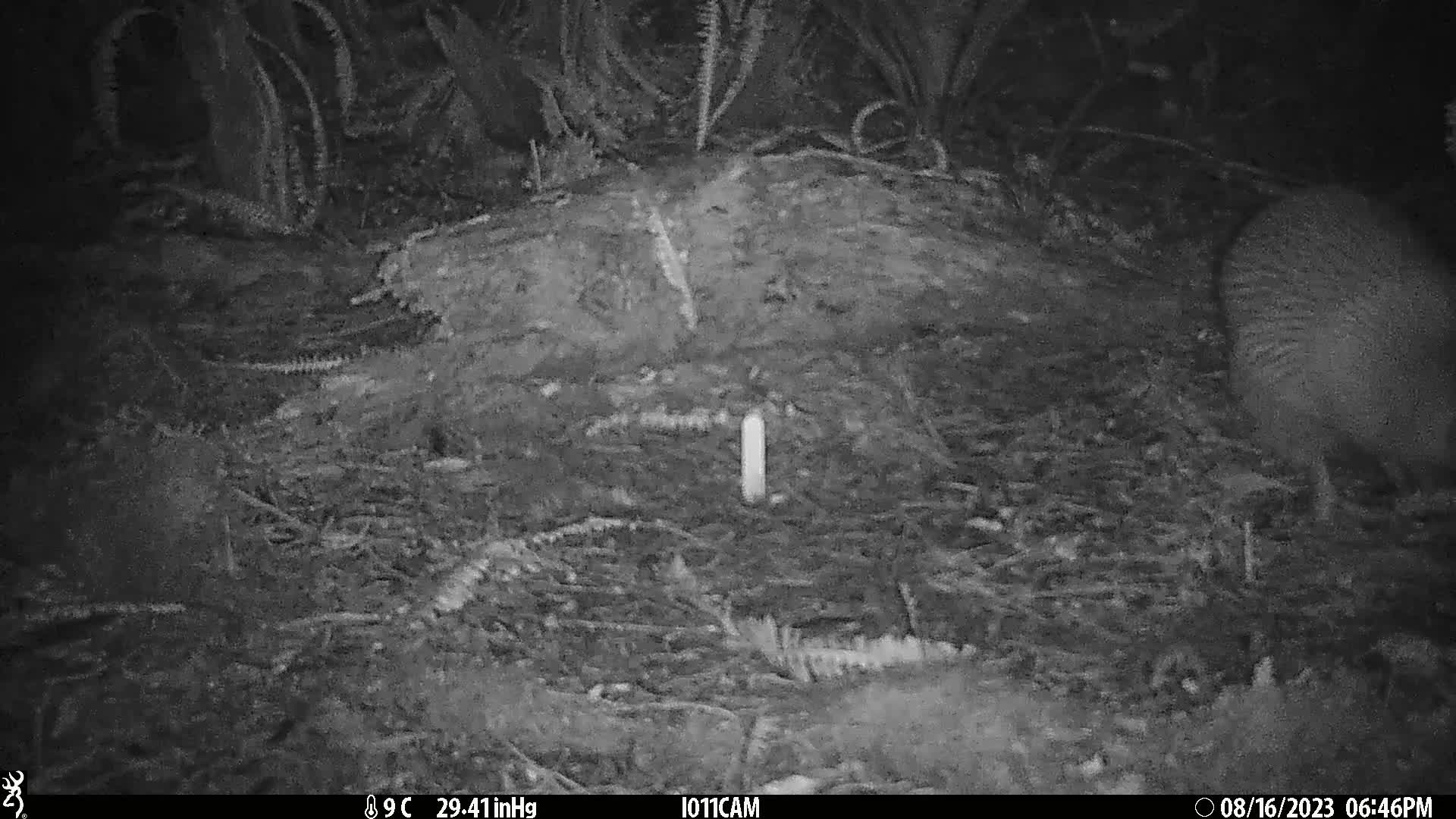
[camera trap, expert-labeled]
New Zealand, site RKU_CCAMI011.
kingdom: Animalia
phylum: Chordata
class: Aves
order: Apterygiformes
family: Apterygidae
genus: Apteryx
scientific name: Apteryx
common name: kiwi